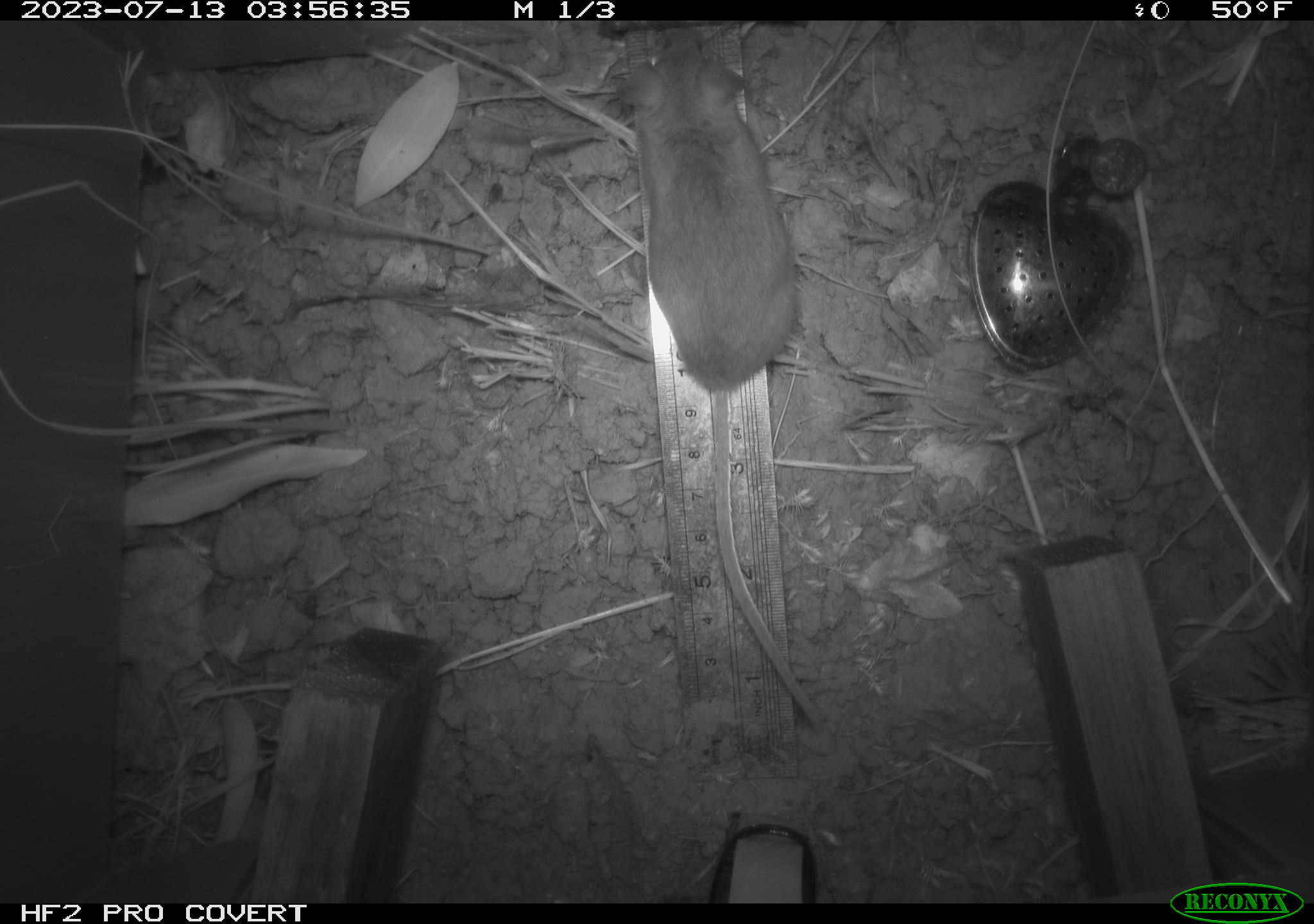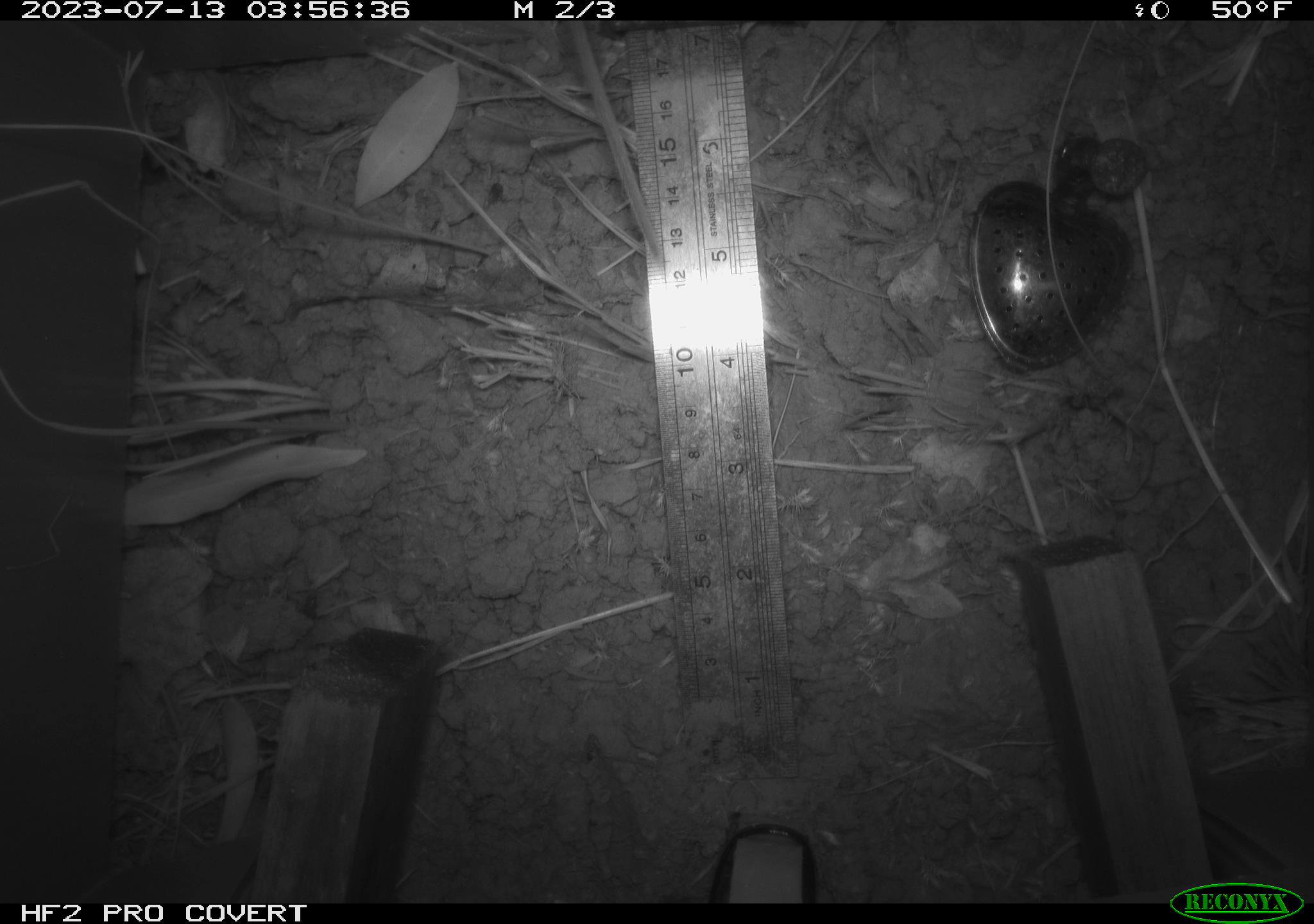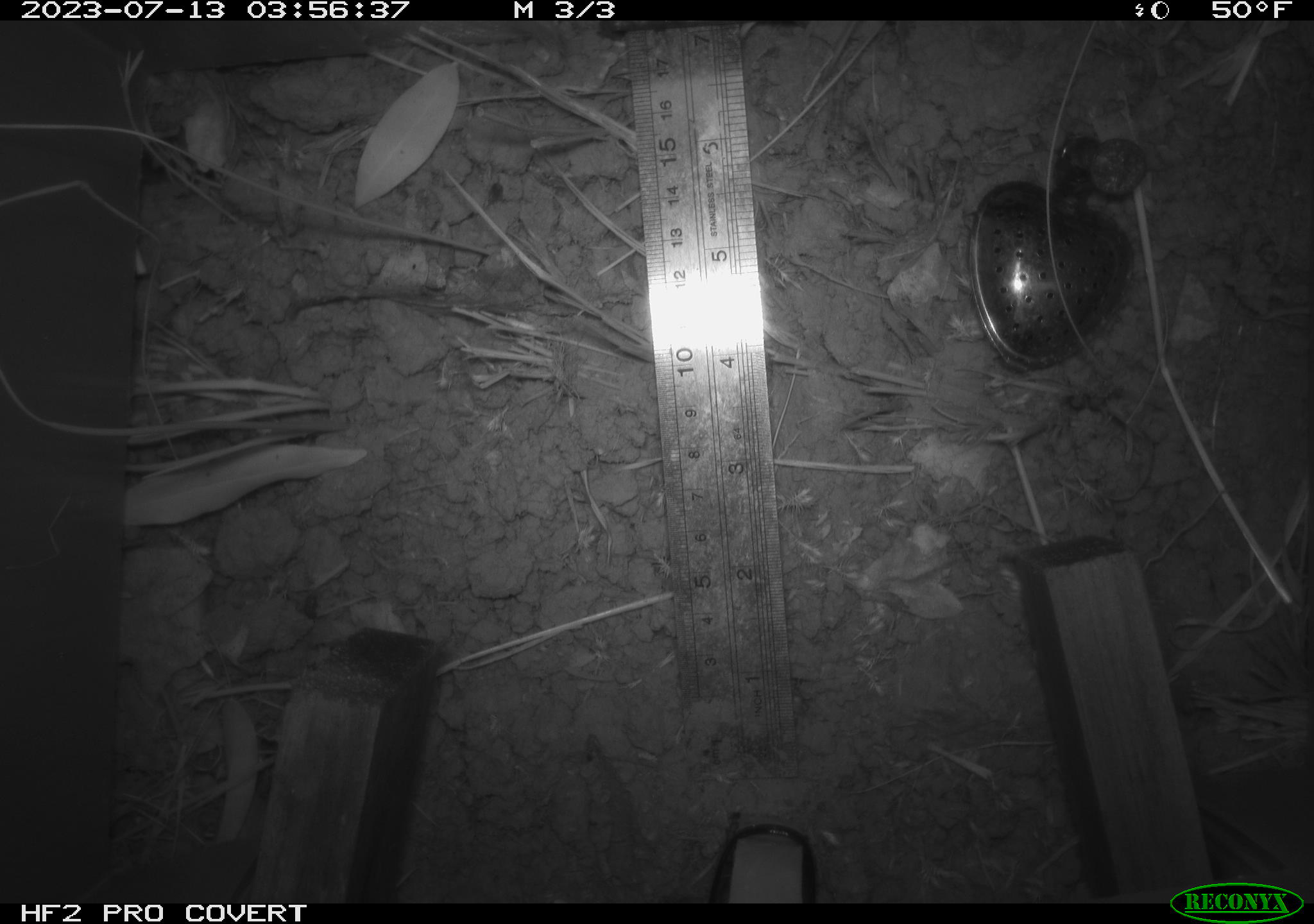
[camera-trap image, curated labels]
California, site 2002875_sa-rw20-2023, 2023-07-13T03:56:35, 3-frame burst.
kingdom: Animalia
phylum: Chordata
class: Mammalia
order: Rodentia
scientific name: Rodentia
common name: mouse species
Mouse species (Rodentia).